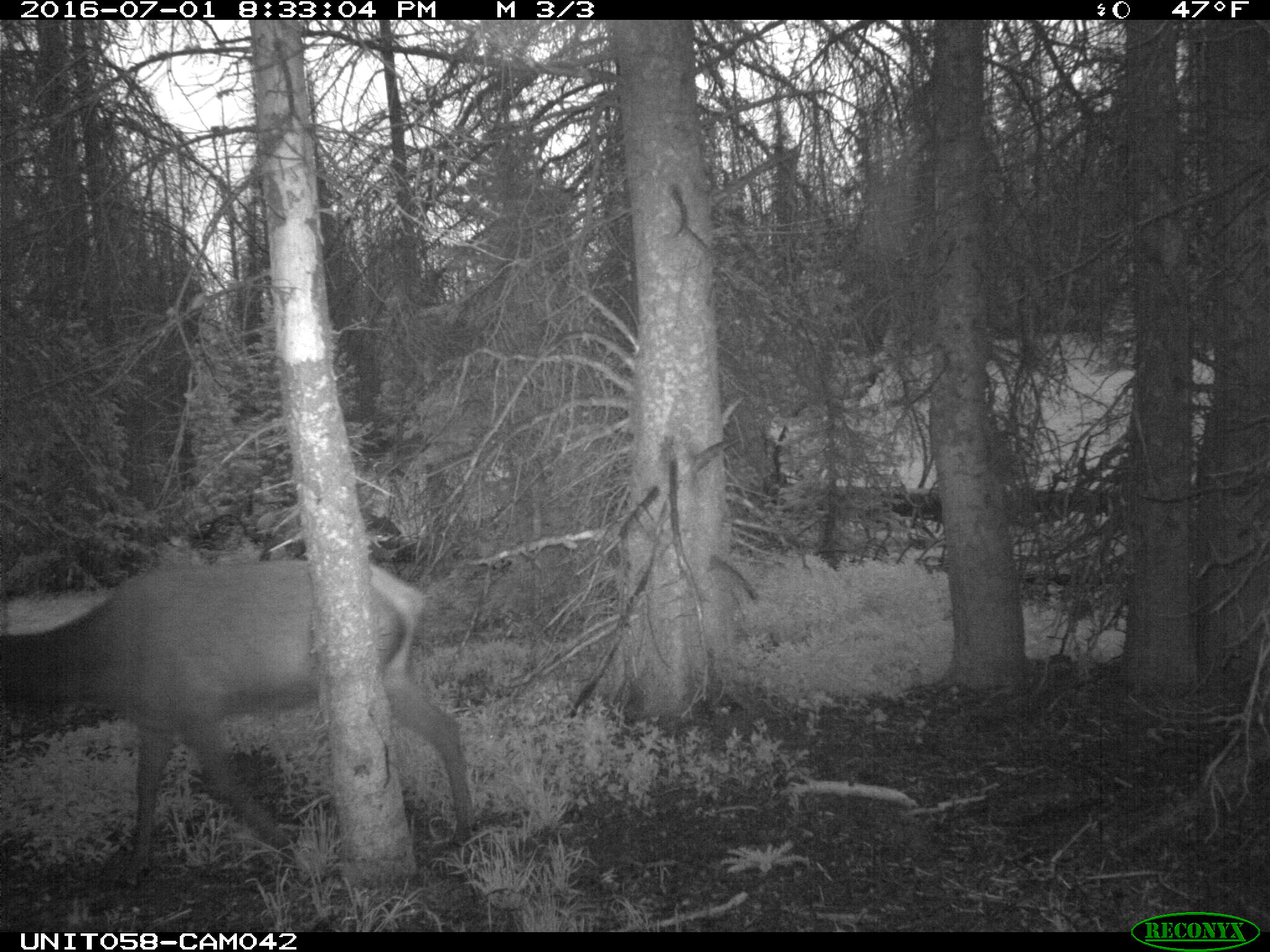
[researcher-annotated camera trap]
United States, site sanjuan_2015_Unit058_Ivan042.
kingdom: Animalia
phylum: Chordata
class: Mammalia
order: Artiodactyla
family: Cervidae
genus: Cervus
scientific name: Cervus elaphus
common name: red deer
Cervus elaphus (red deer).